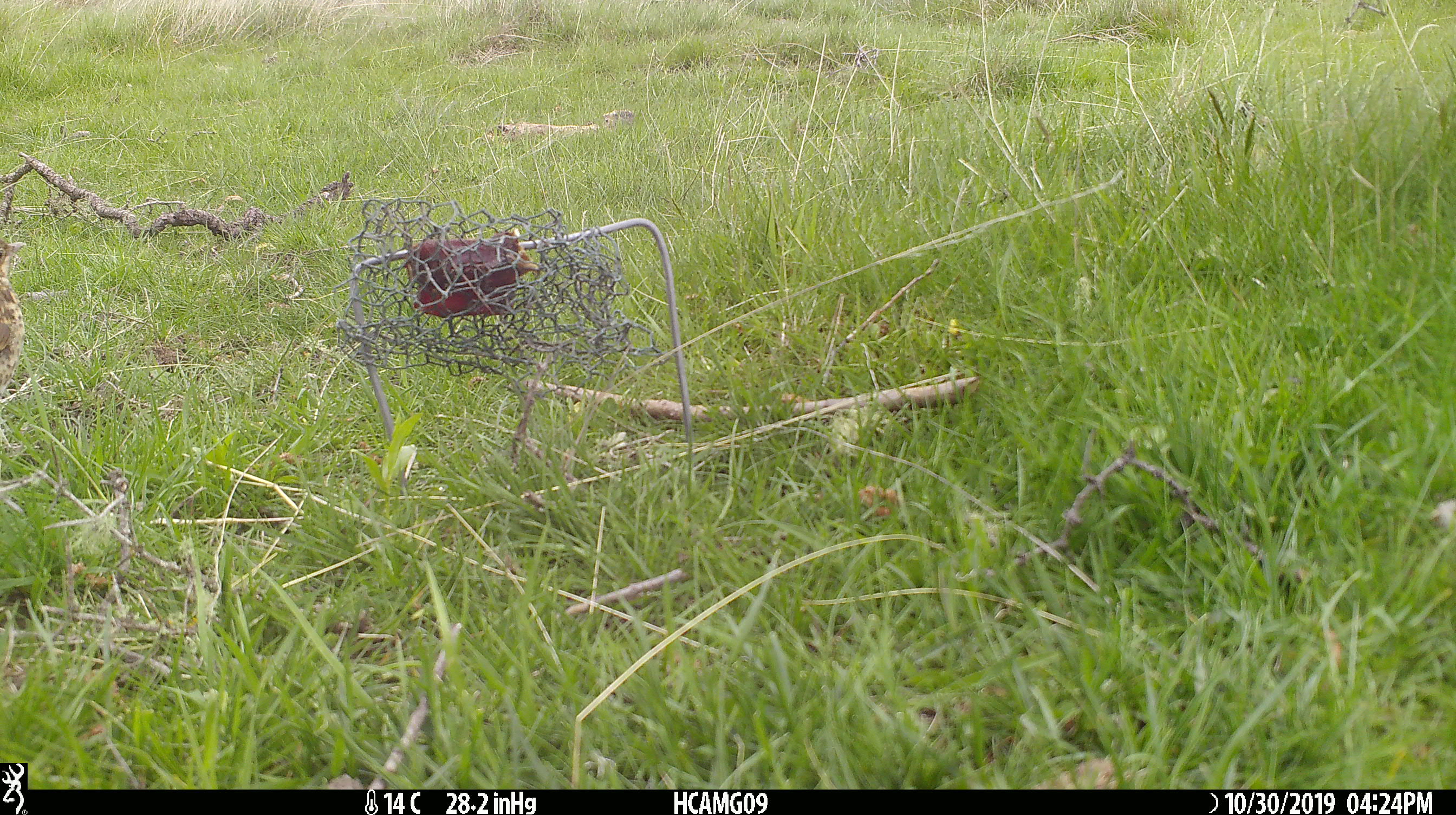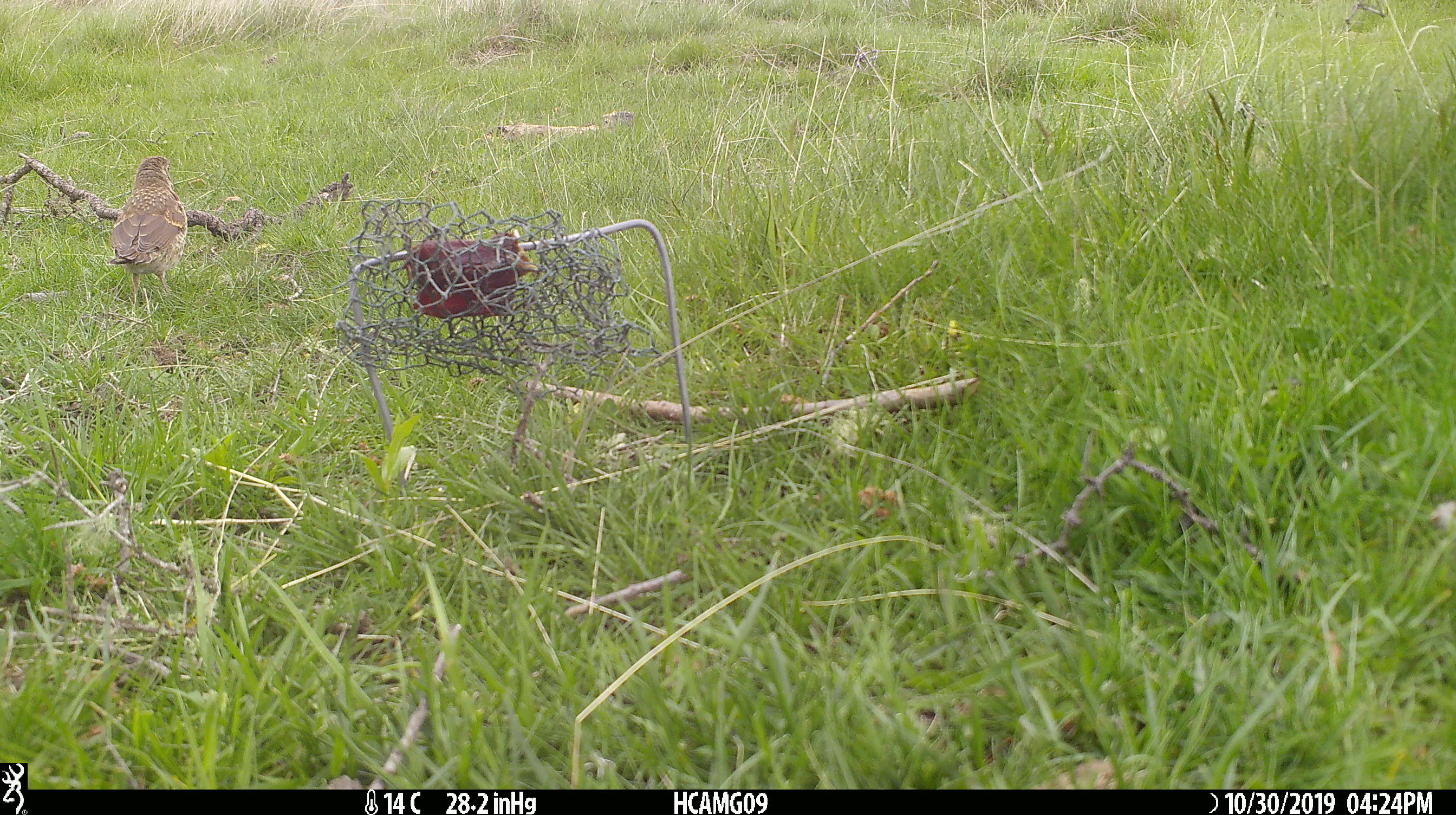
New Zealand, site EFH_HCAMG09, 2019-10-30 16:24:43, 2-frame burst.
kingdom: Animalia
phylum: Chordata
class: Aves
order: Passeriformes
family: Turdidae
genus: Turdus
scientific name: Turdus philomelos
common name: song thrush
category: thrush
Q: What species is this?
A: Thrush (song thrush) (Turdus philomelos).